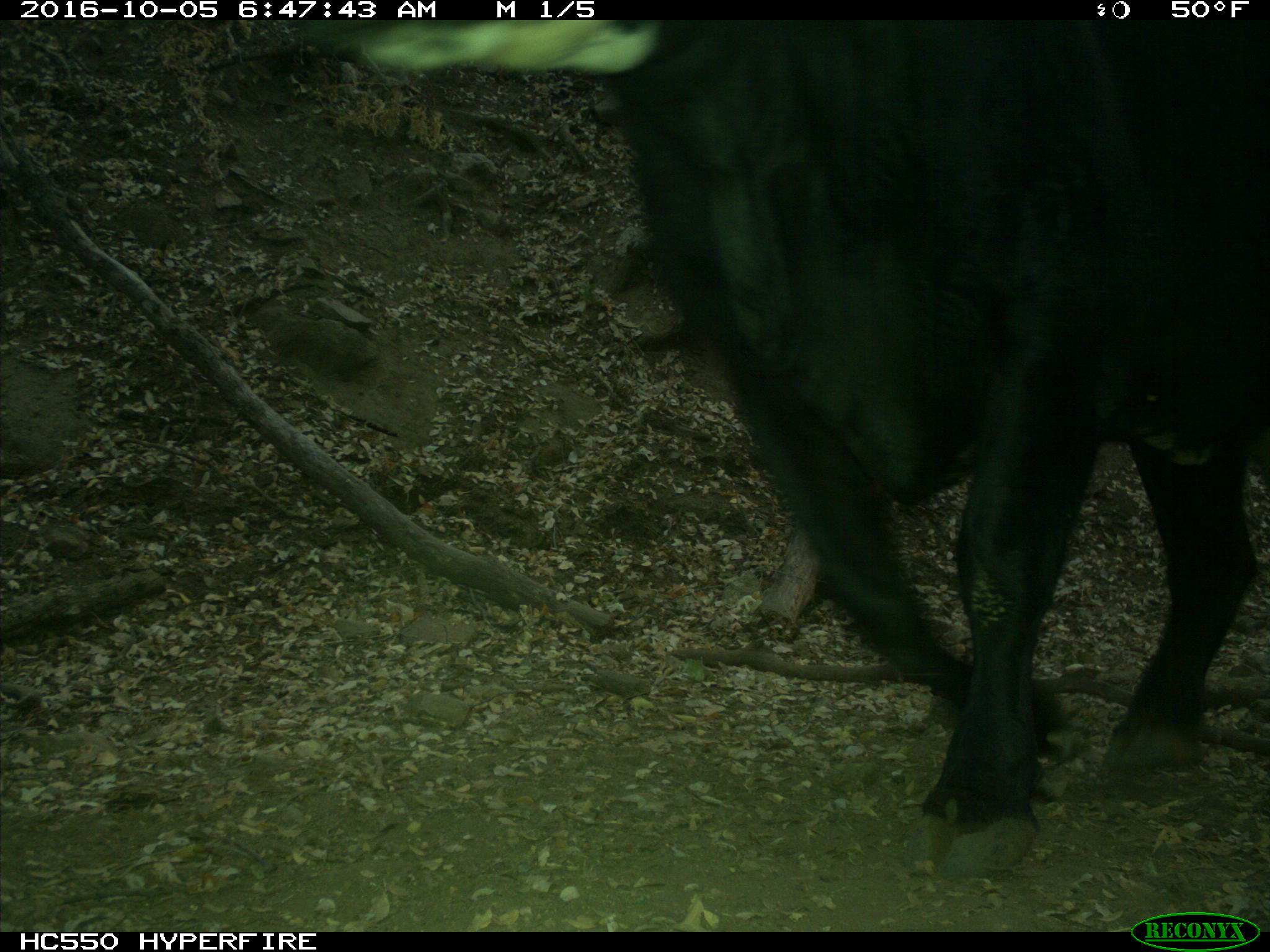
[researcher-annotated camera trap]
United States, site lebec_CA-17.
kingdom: Animalia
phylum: Chordata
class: Mammalia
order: Artiodactyla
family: Bovidae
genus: Bos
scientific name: Bos taurus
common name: domestic cow